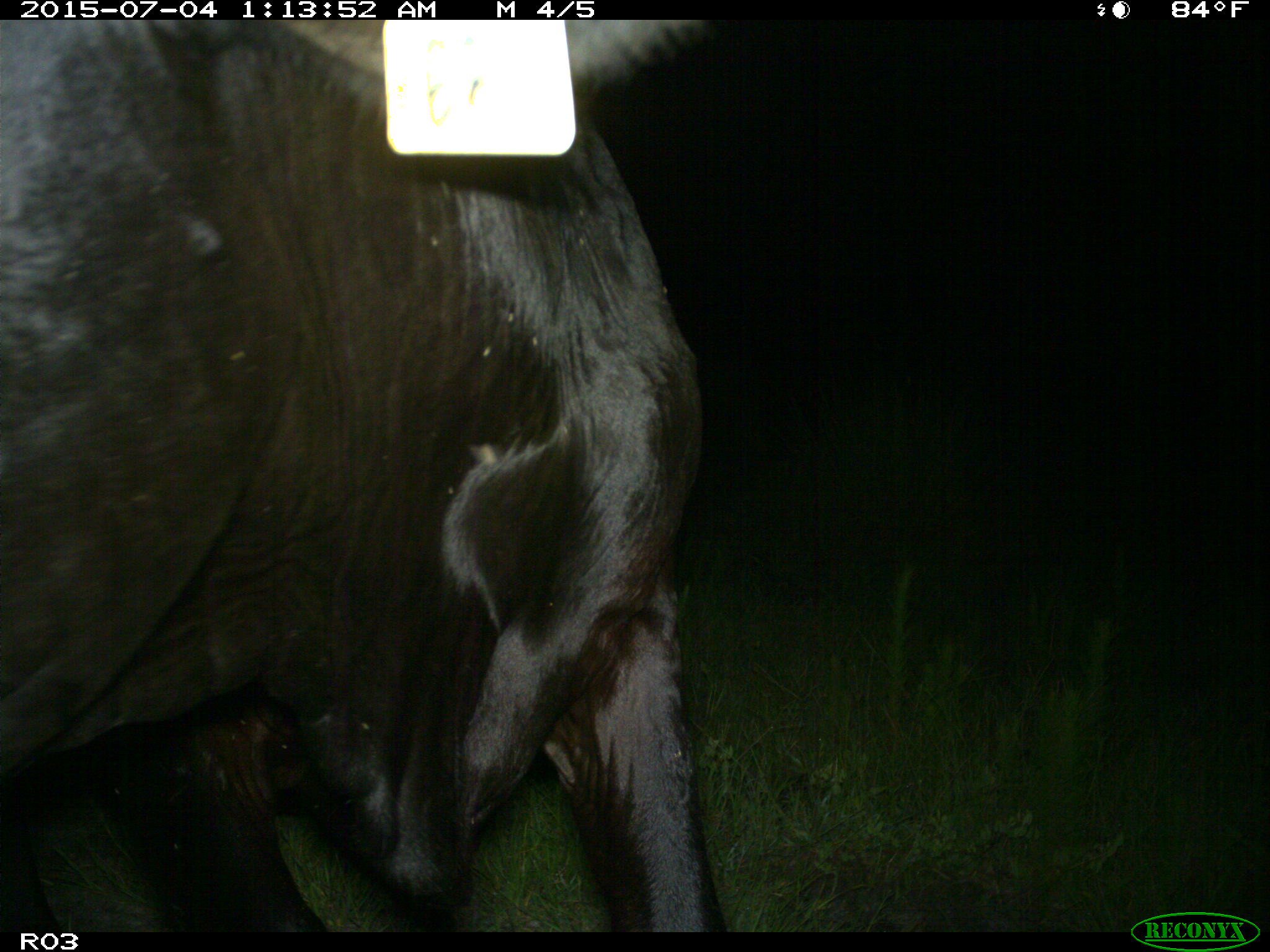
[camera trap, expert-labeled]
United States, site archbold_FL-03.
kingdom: Animalia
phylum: Chordata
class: Mammalia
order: Artiodactyla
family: Bovidae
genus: Bos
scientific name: Bos taurus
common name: domestic cow